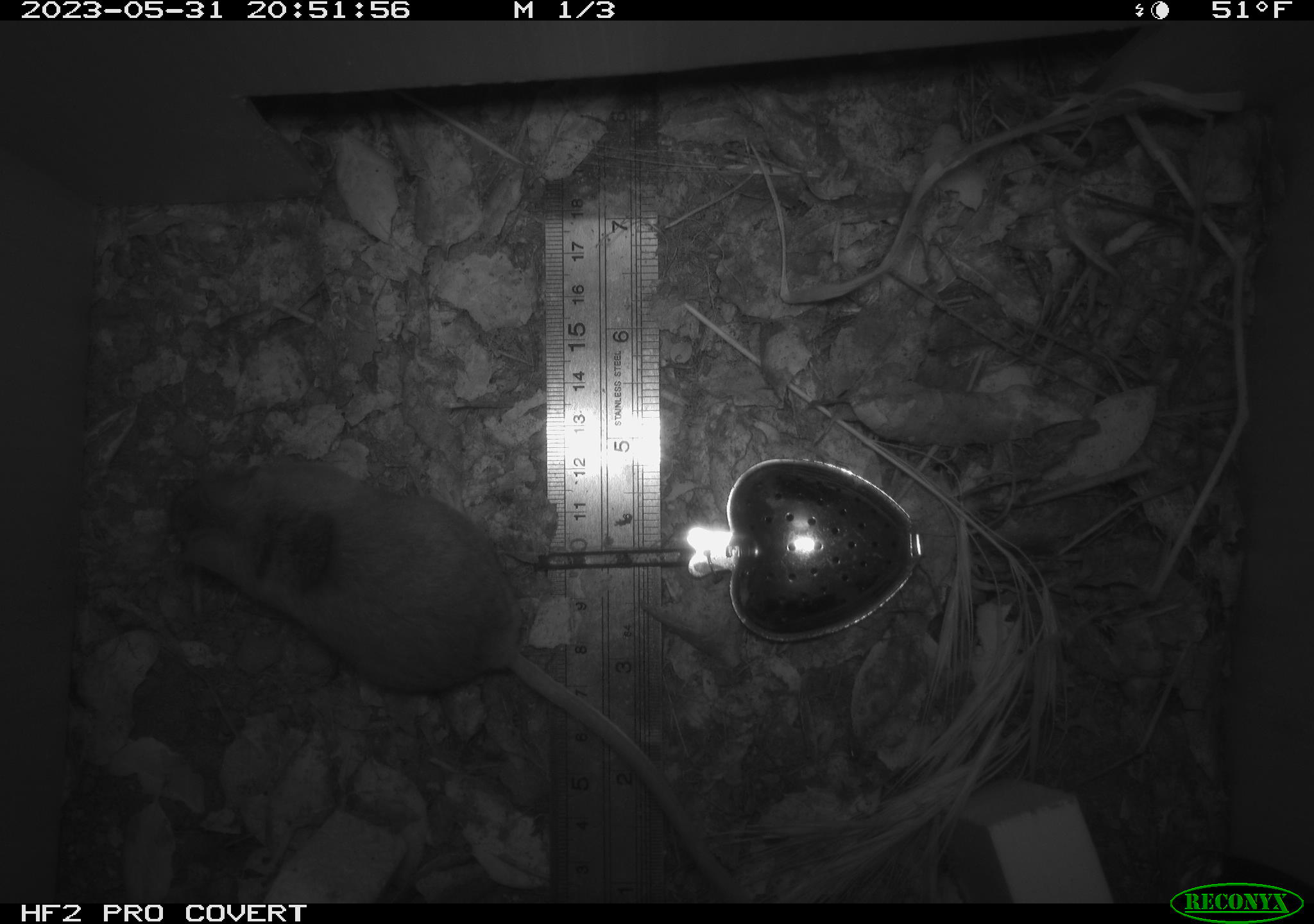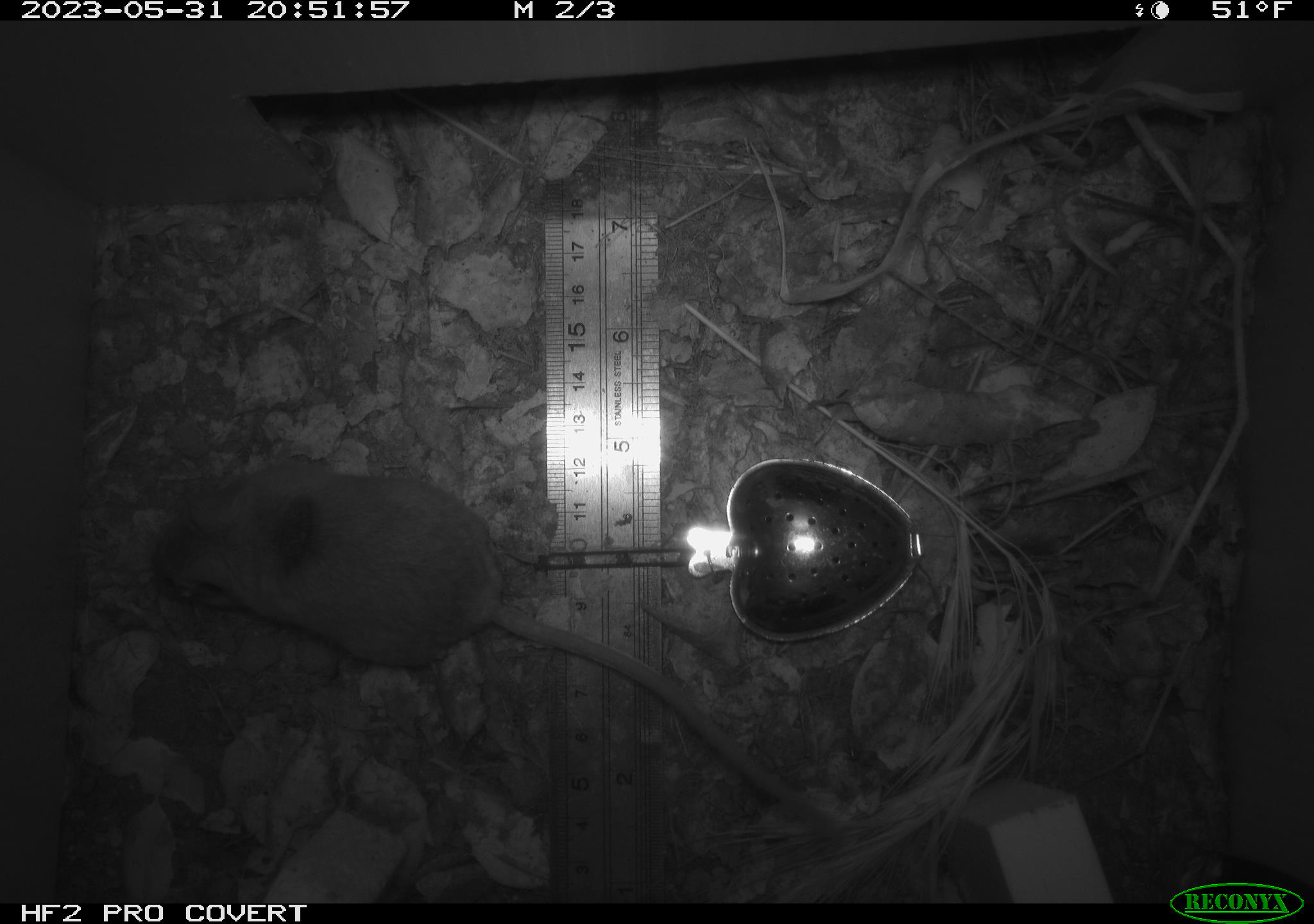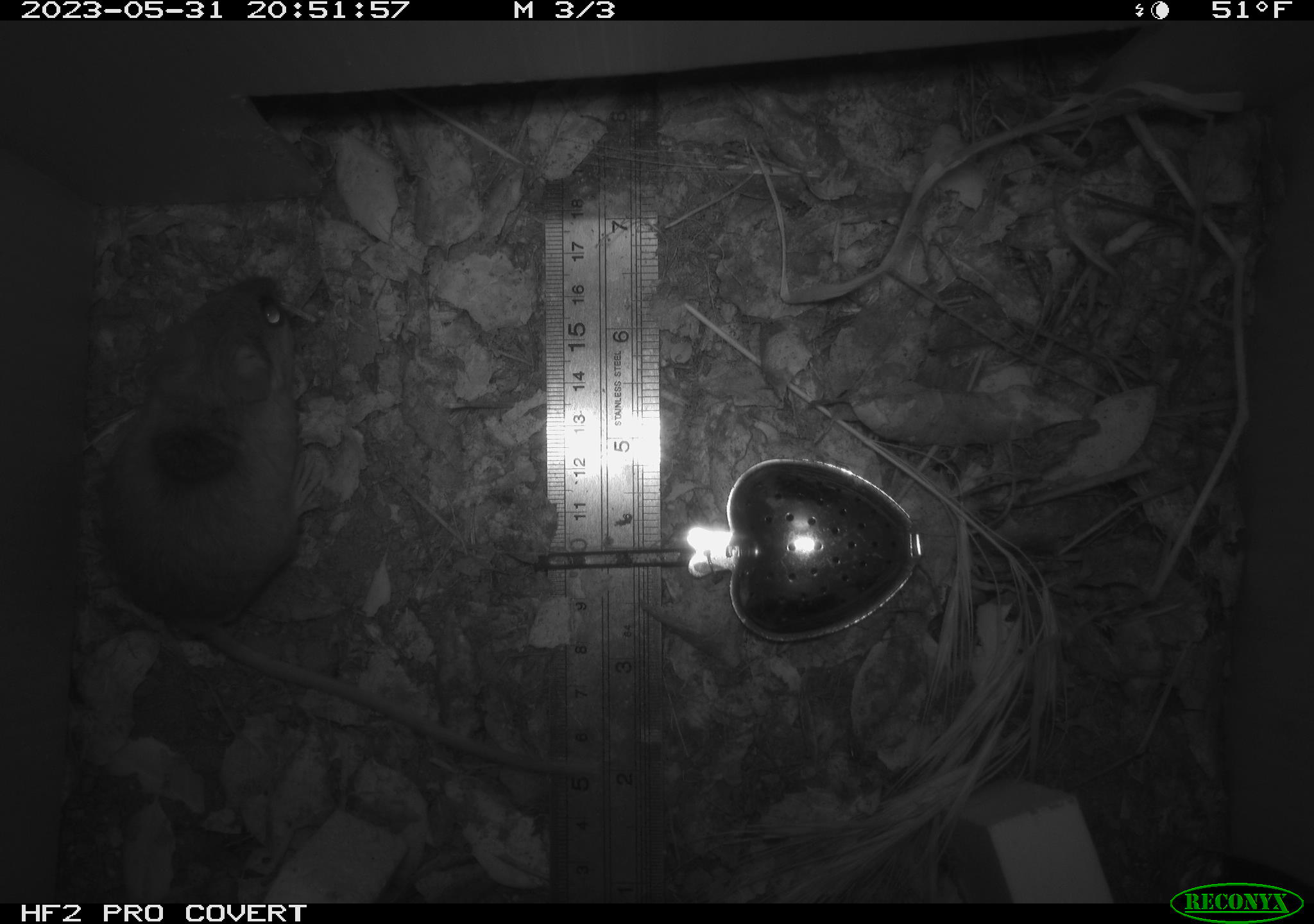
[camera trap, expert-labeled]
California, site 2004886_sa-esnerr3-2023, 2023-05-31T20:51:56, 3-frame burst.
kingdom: Animalia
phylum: Chordata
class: Mammalia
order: Rodentia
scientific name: Rodentia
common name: mouse species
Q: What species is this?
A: Mouse species (Rodentia).